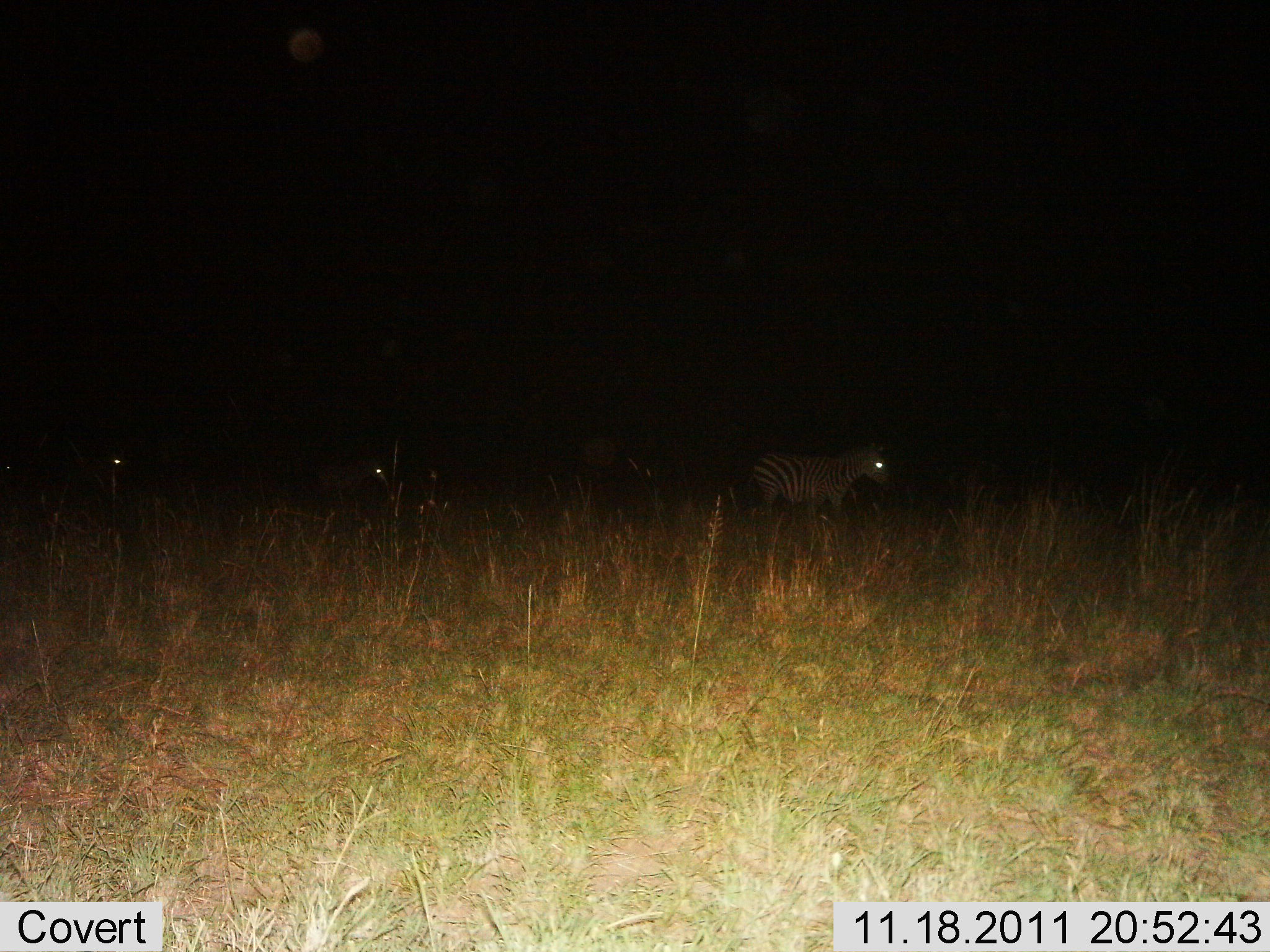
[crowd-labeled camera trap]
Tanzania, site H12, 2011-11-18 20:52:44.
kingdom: Animalia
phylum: Chordata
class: Mammalia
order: Perissodactyla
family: Equidae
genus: Equus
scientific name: Equus quagga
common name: plains zebra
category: zebra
Zebra (plains zebra) (Equus quagga), count 3. Behavior (volunteer vote fractions): standing 46%, resting 0%, moving 46%, interacting 0%. Young present (vote fraction): 0%. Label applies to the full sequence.